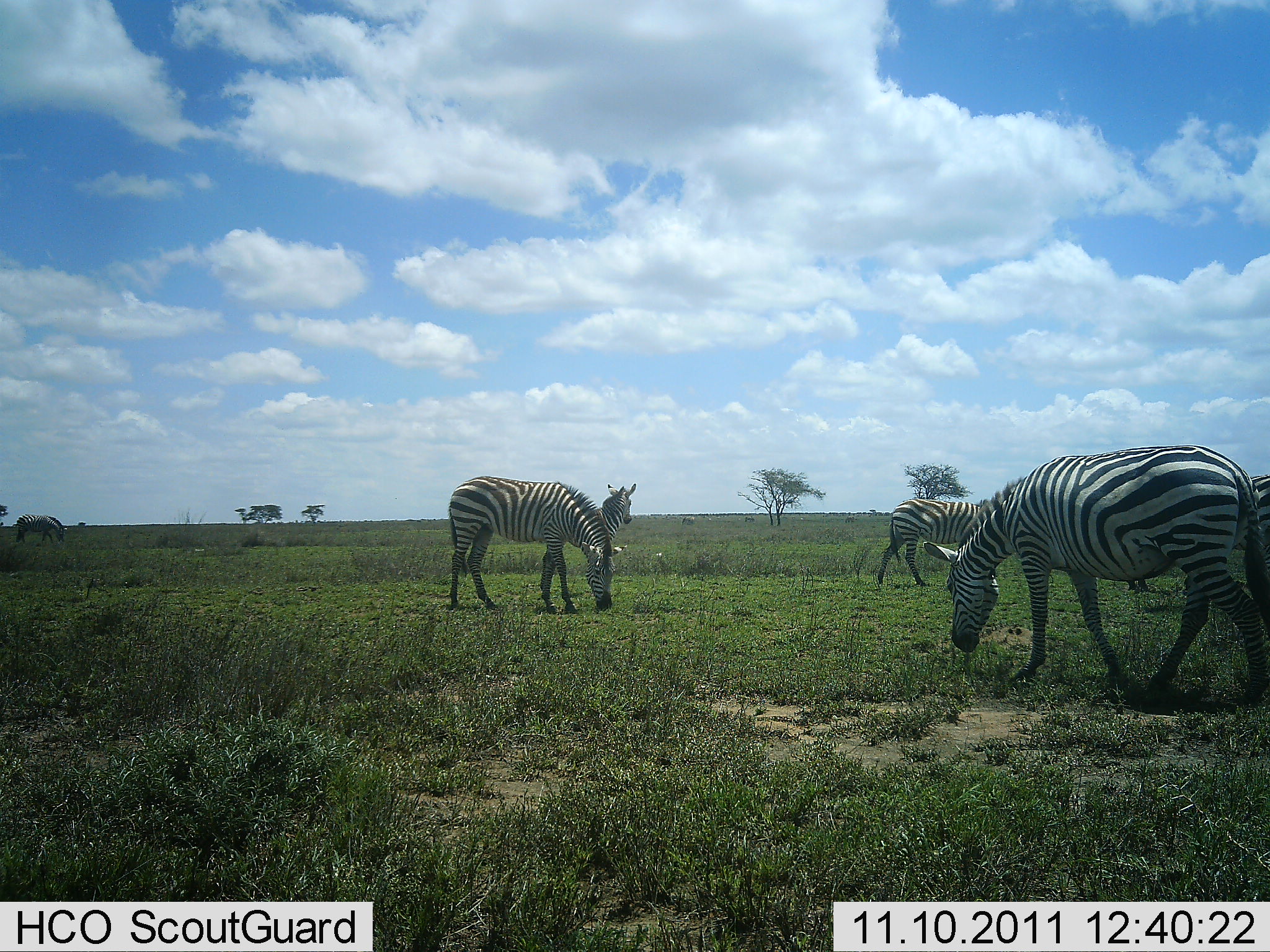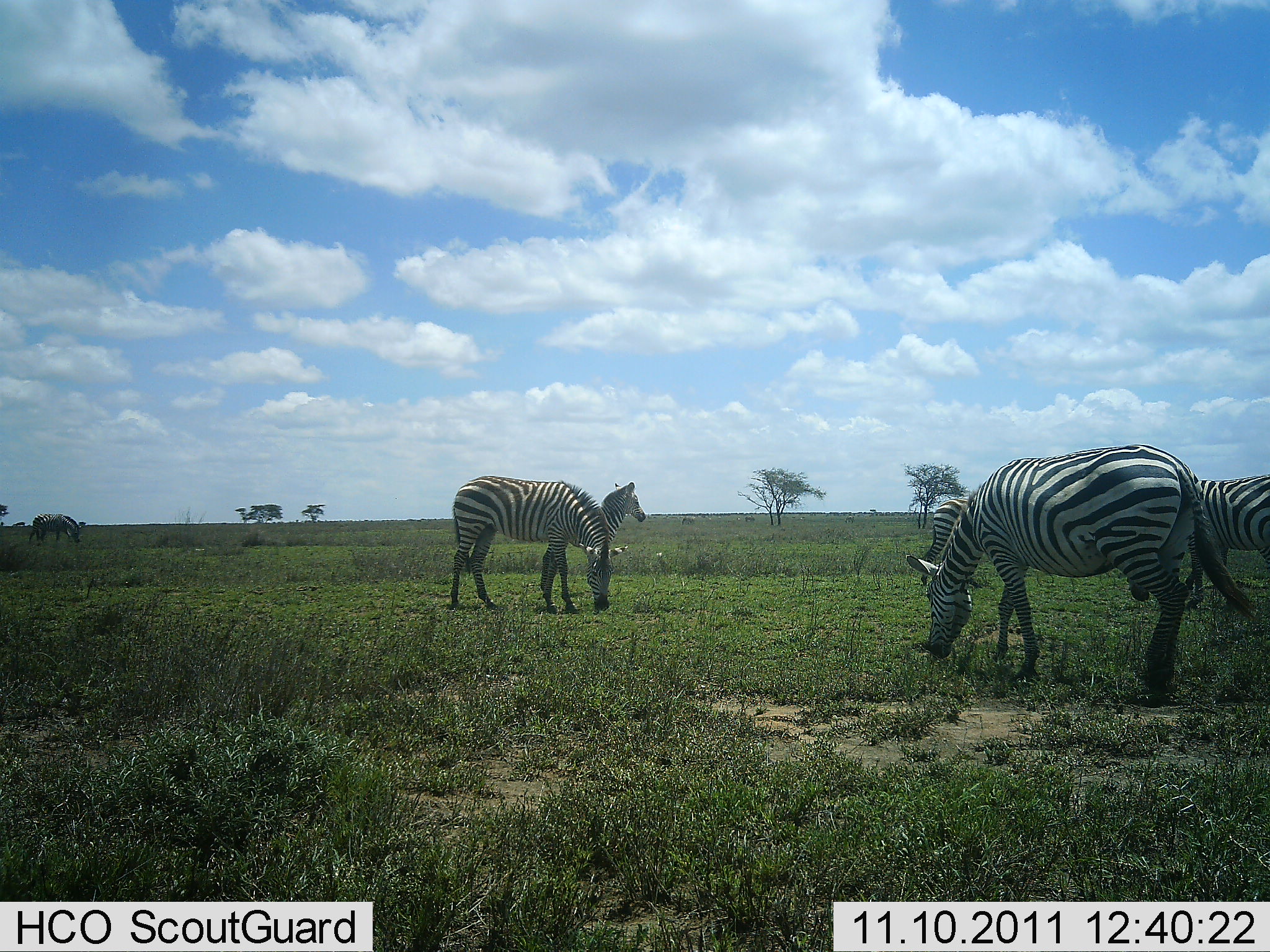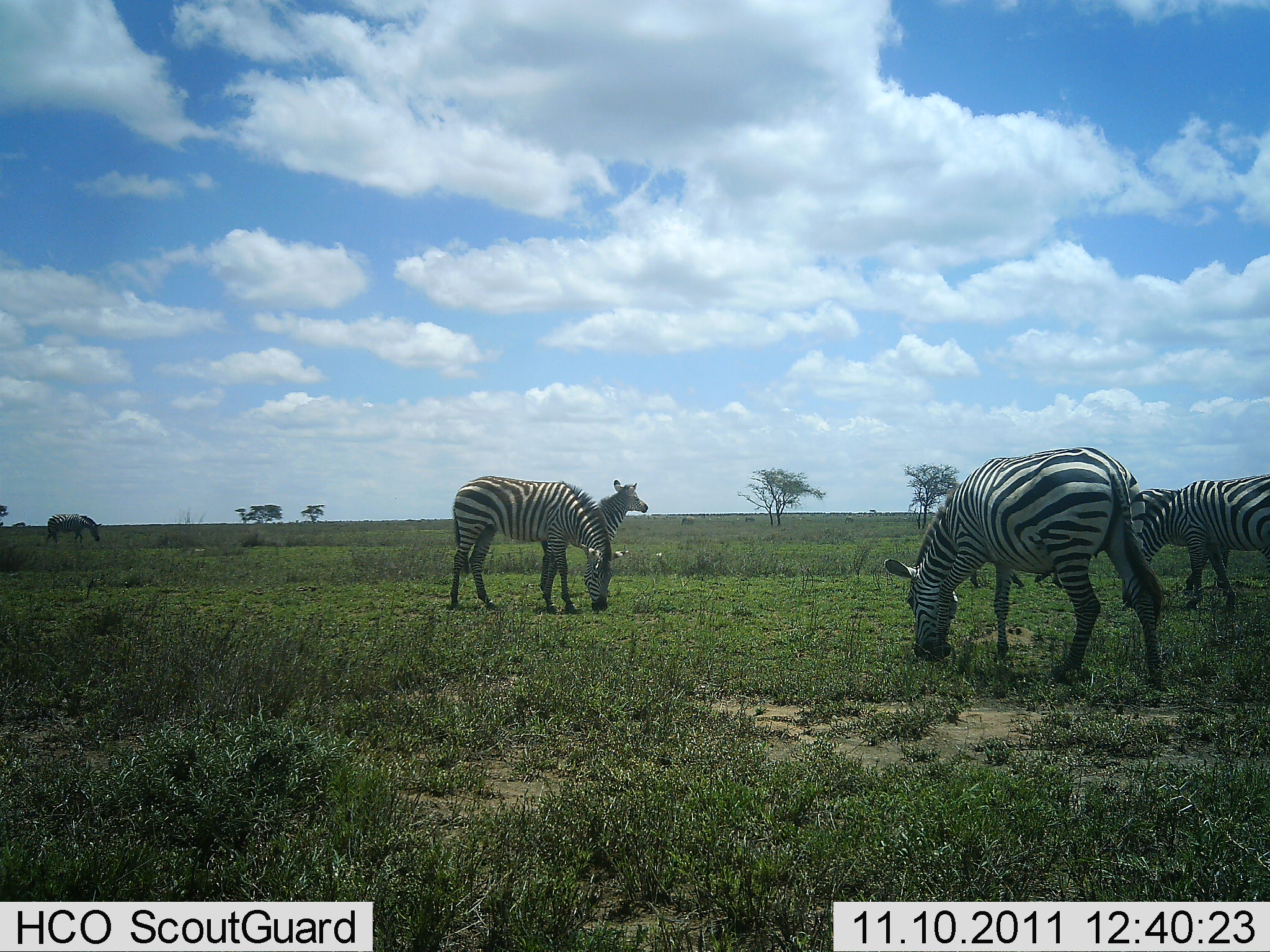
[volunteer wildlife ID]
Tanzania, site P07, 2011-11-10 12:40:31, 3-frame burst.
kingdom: Animalia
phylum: Chordata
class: Mammalia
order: Perissodactyla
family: Equidae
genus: Equus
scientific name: Equus quagga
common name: plains zebra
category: zebra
Zebra (plains zebra) (Equus quagga), count 6. Behavior (volunteer vote fractions): standing 36%, resting 0%, moving 27%, interacting 0%. Young present (vote fraction): 0%. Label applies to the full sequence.